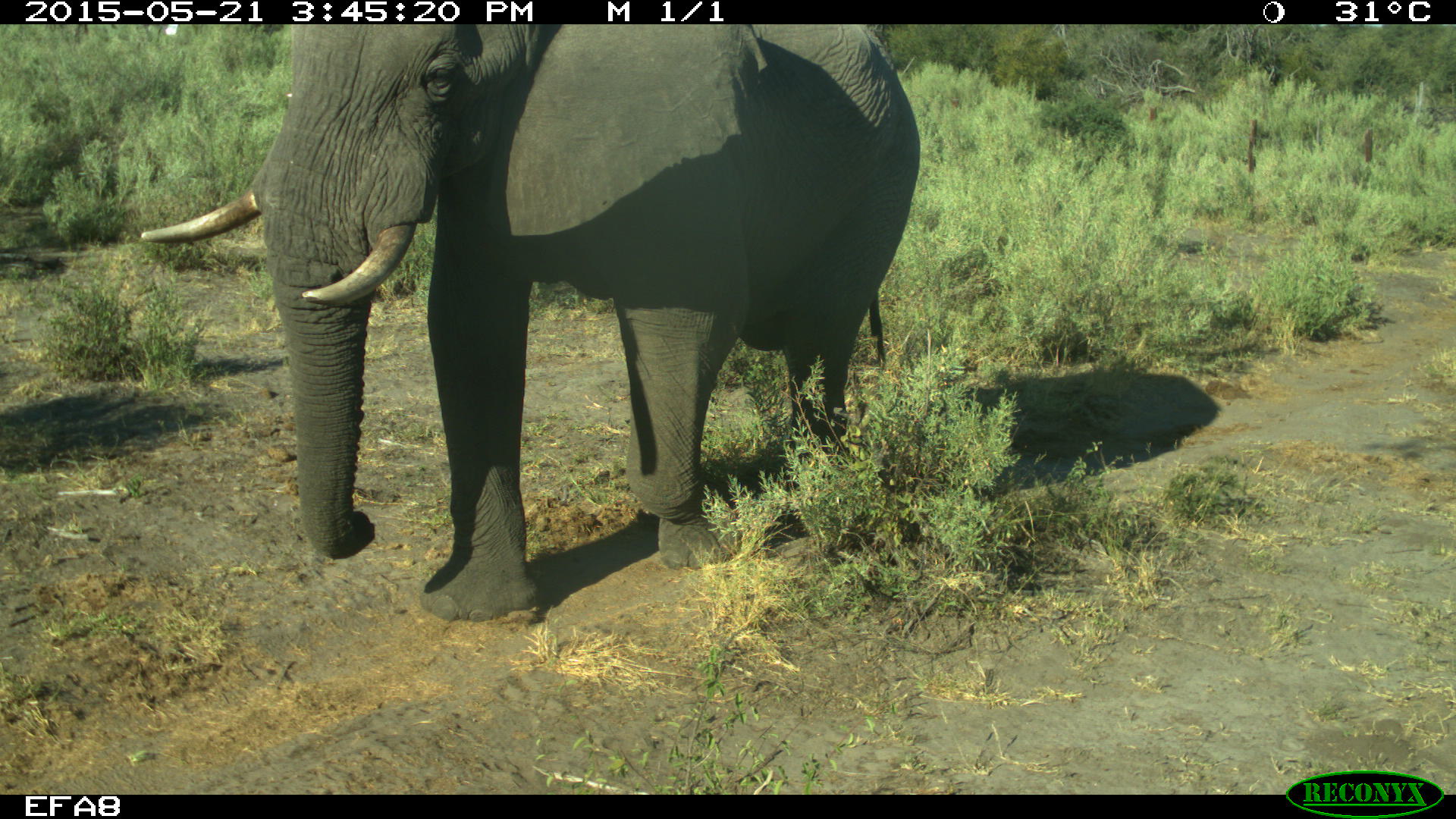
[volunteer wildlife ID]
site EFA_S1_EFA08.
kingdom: Animalia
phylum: Chordata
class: Mammalia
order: Proboscidea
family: Elephantidae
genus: Loxodonta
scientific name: Loxodonta africana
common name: african bush elephant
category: elephant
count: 1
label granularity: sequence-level